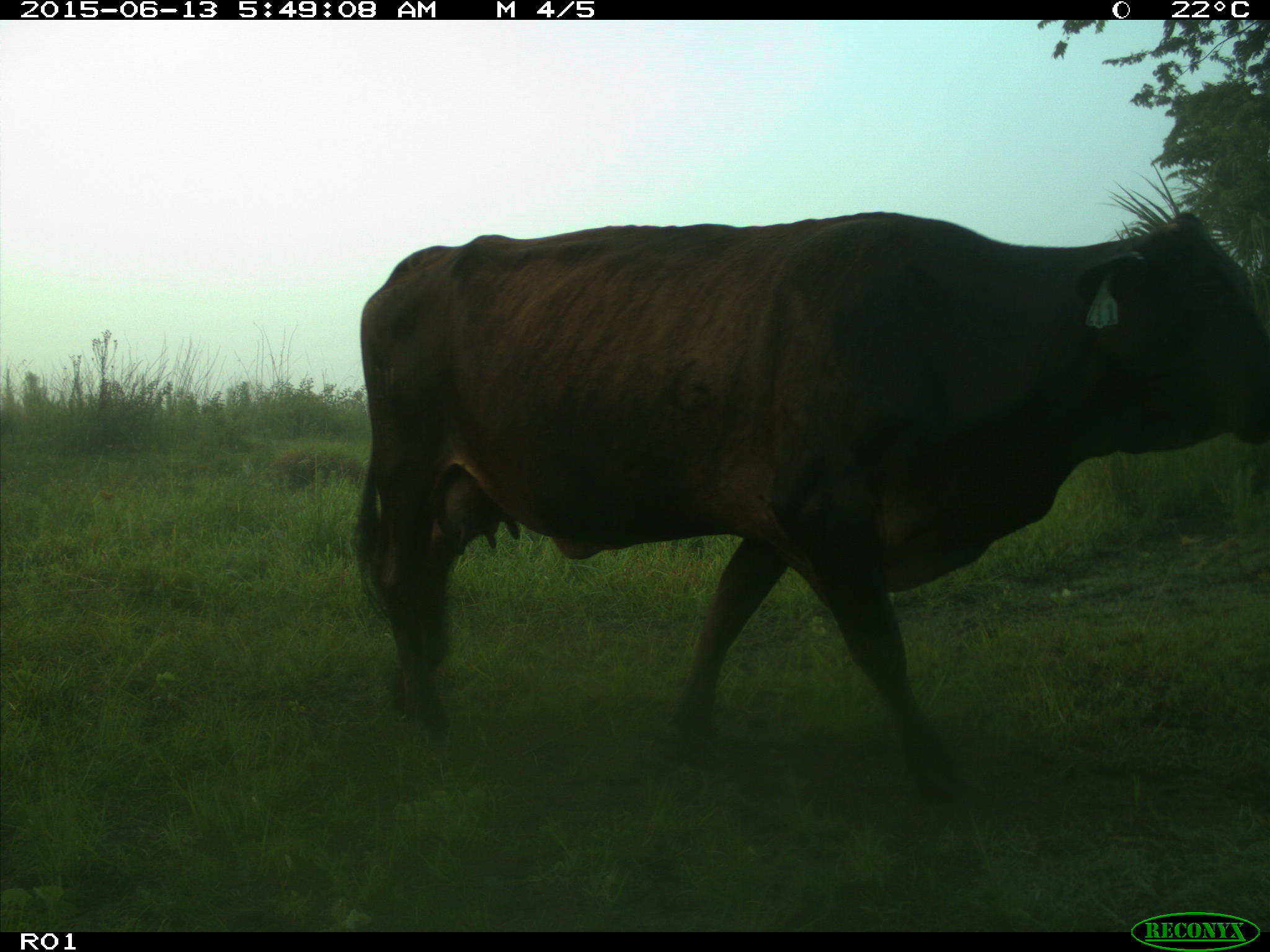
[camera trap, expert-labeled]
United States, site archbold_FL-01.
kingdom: Animalia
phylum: Chordata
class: Mammalia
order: Artiodactyla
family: Bovidae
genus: Bos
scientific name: Bos taurus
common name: domestic cow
Bos taurus (domestic cow).